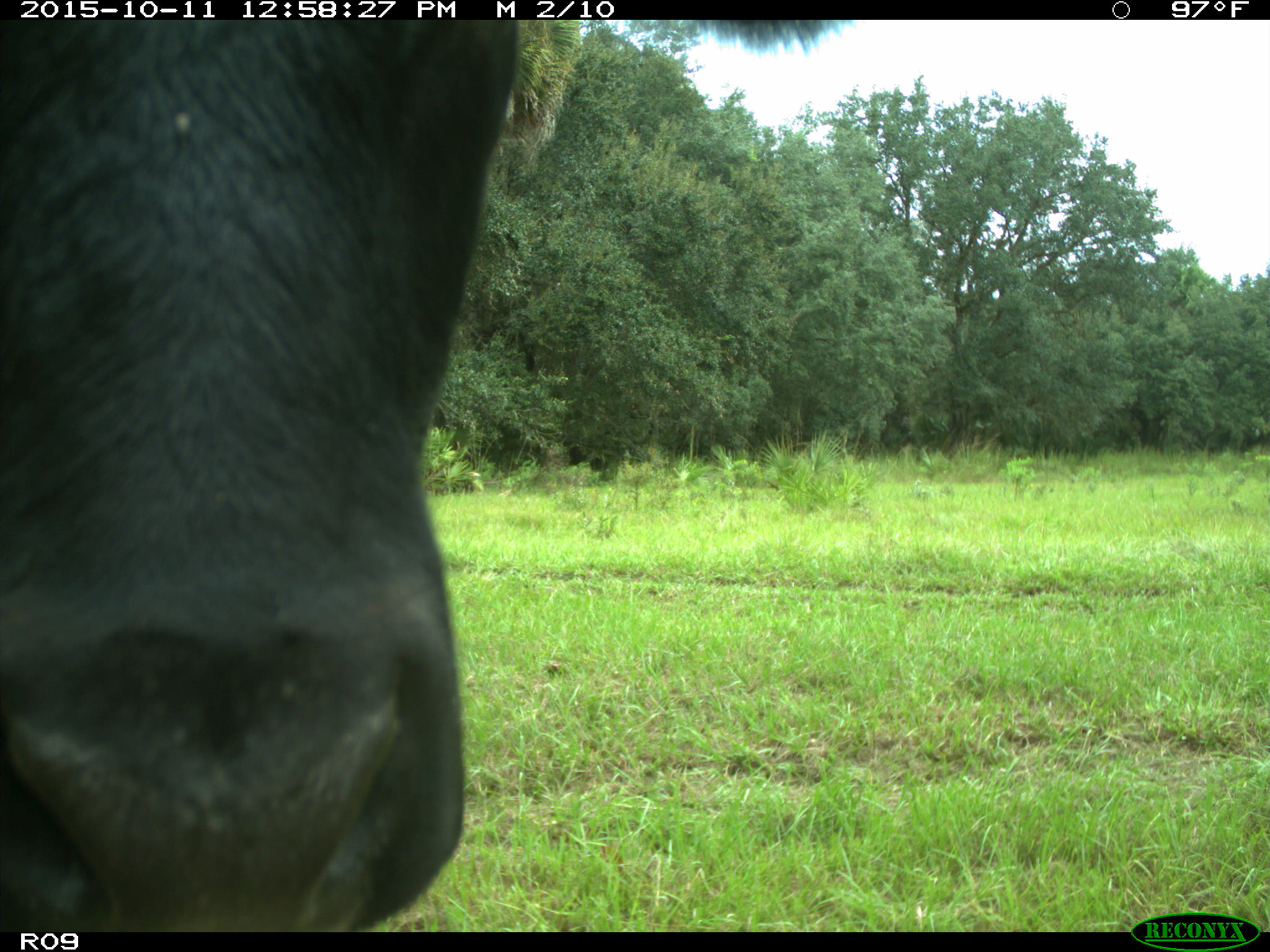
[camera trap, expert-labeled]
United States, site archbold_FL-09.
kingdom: Animalia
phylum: Chordata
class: Mammalia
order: Artiodactyla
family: Bovidae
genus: Bos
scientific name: Bos taurus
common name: domestic cow